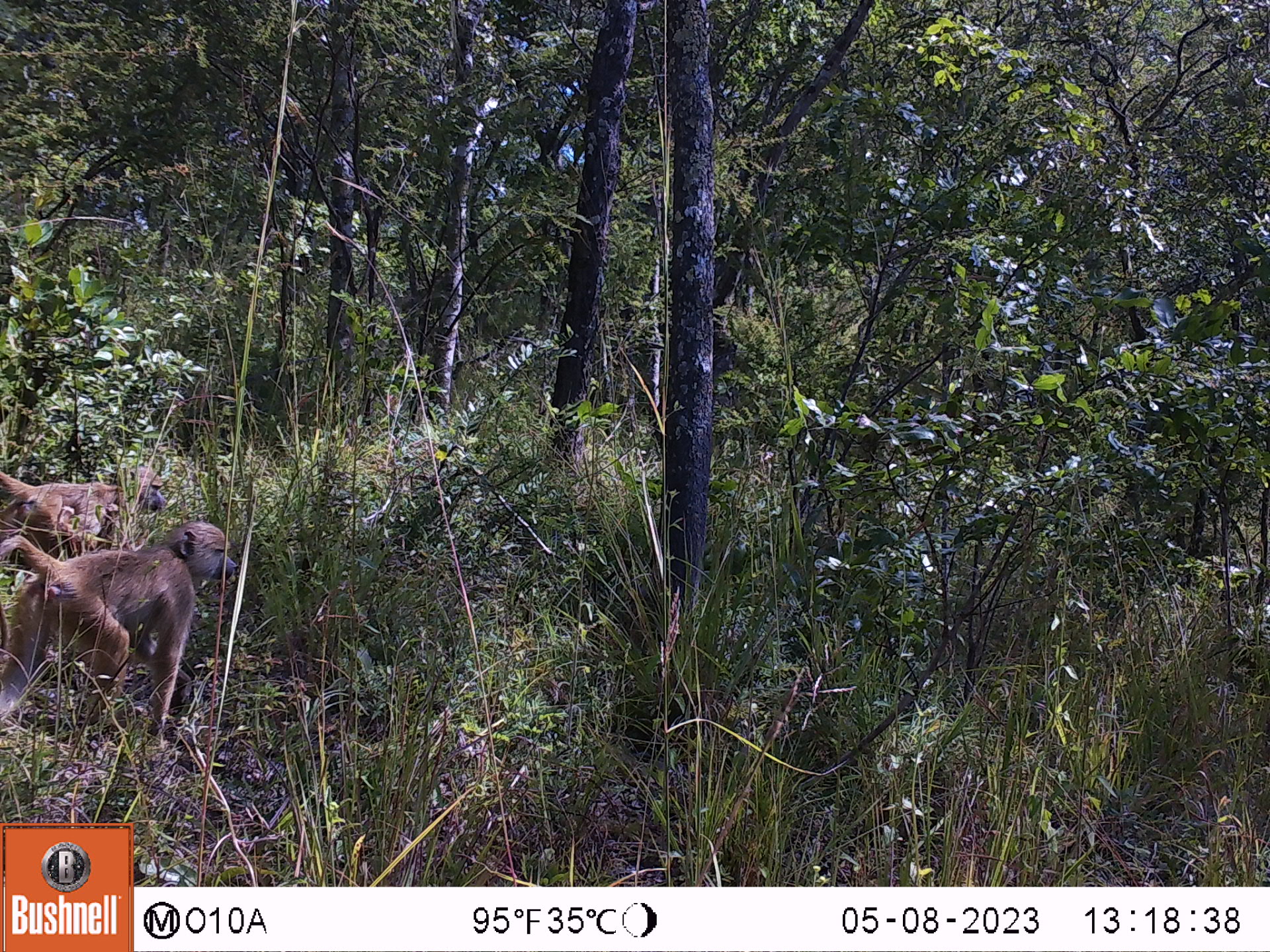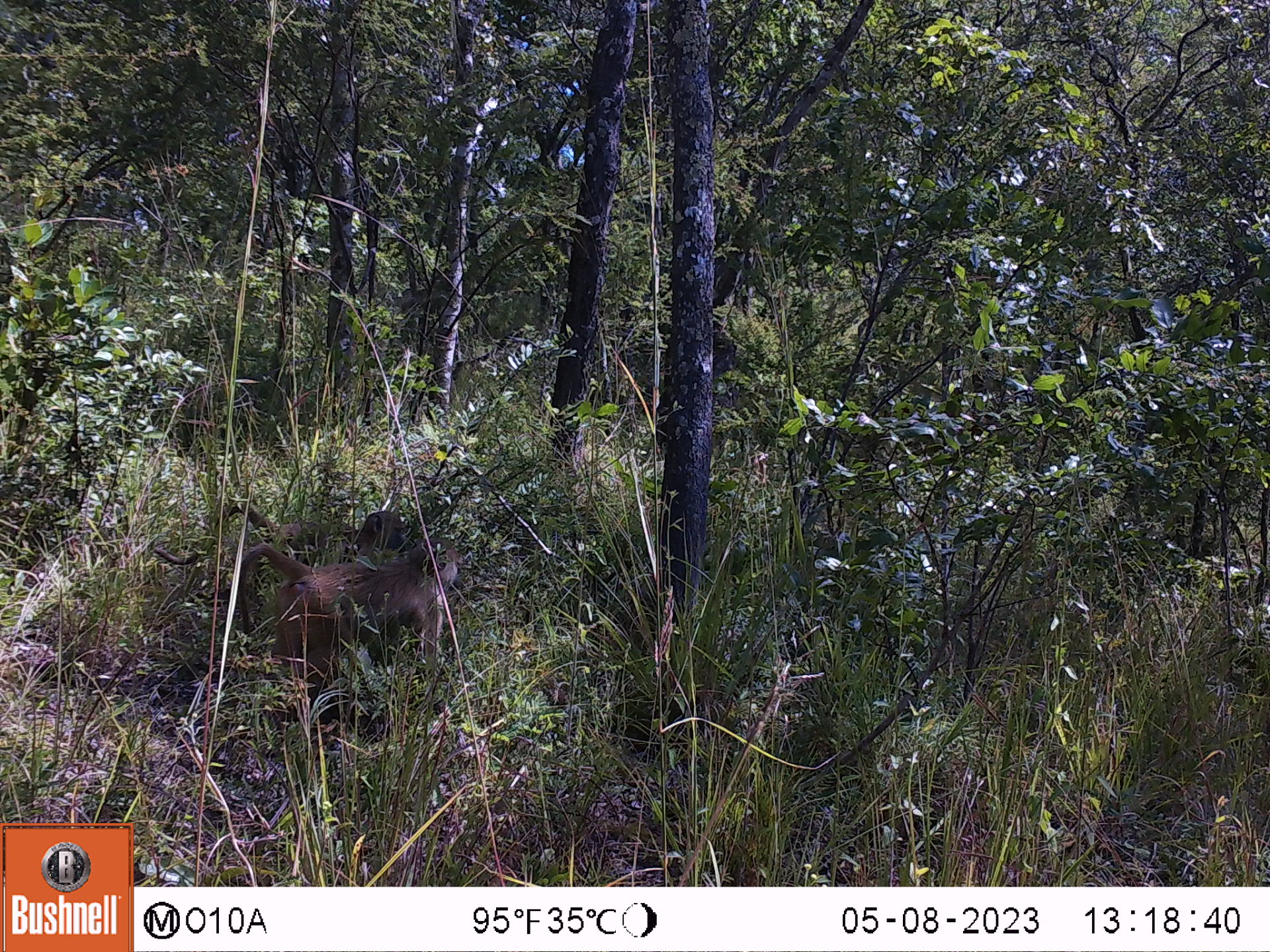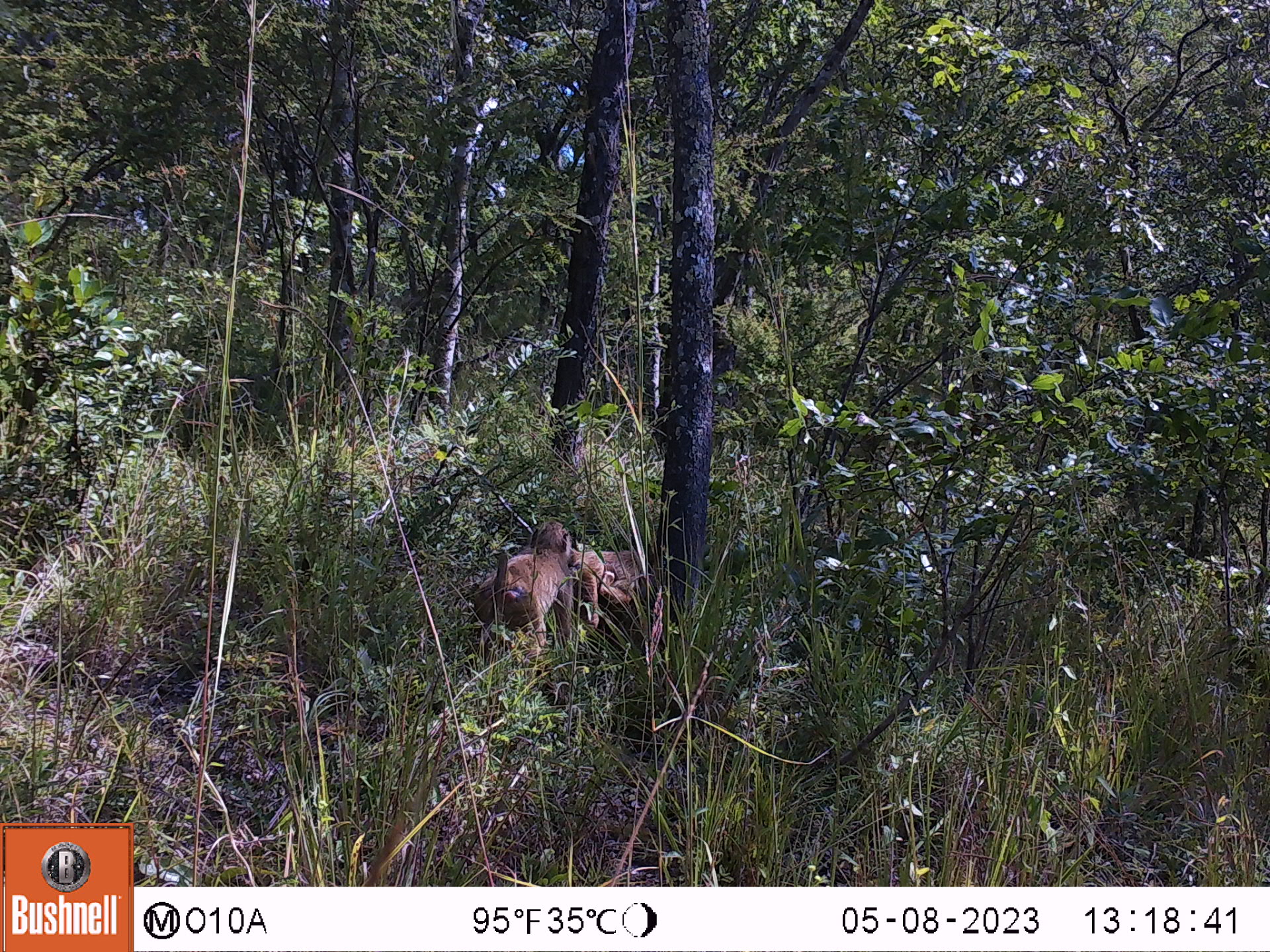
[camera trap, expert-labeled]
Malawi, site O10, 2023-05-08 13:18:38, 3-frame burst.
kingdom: Animalia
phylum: Chordata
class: Mammalia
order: Primates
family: Cercopithecidae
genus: Papio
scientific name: Papio cynocephalus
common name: yellow baboon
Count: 2.